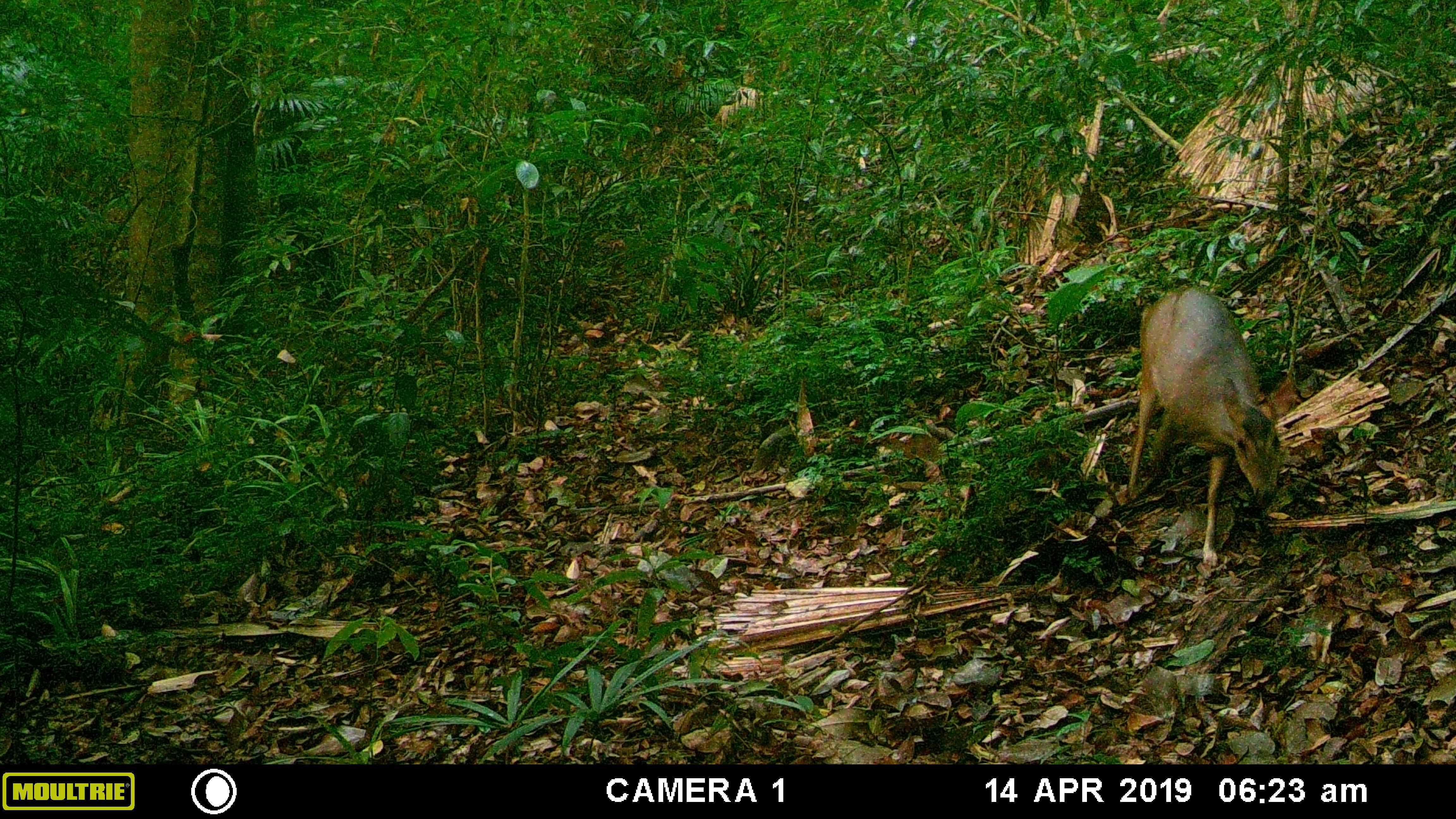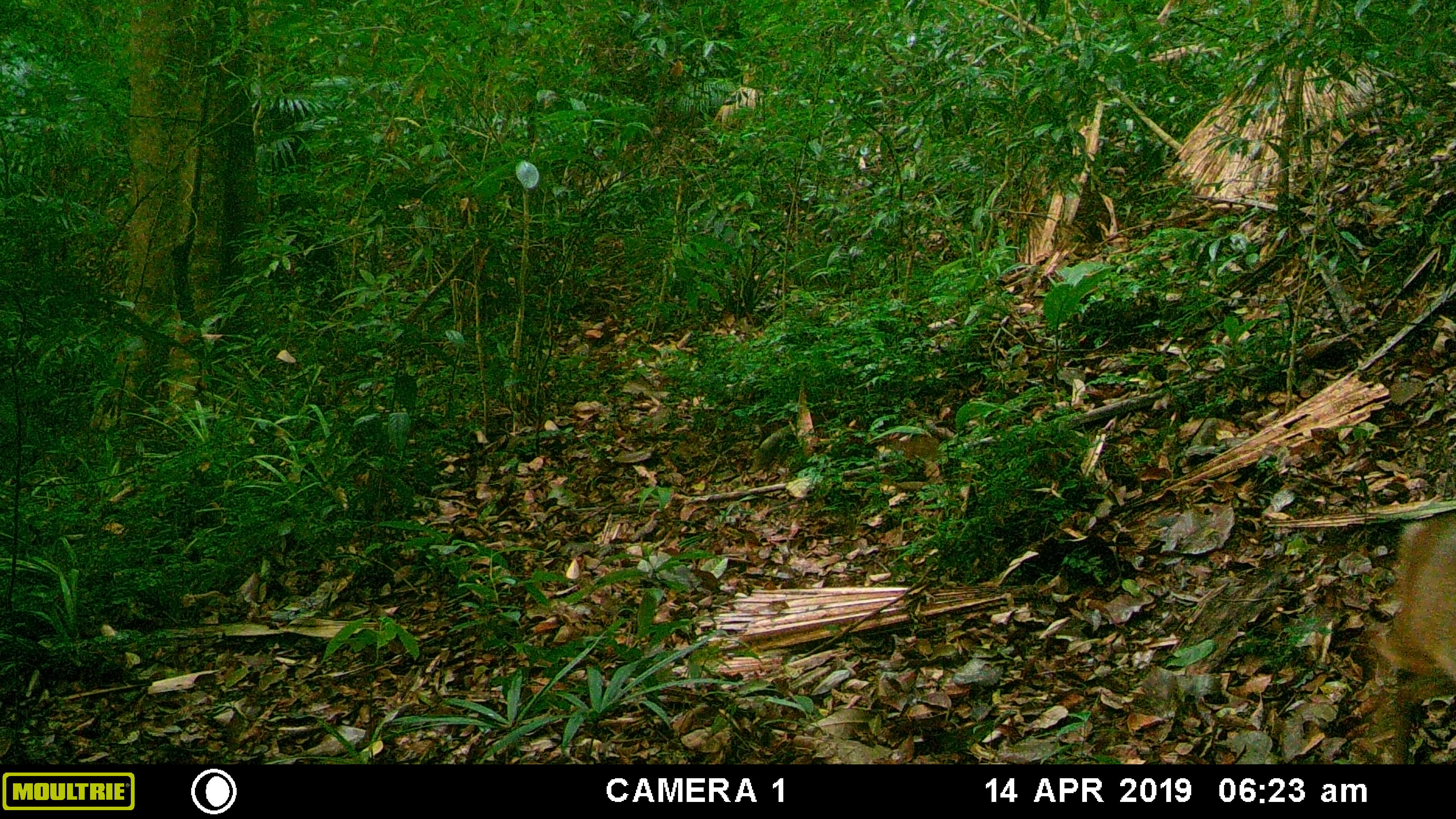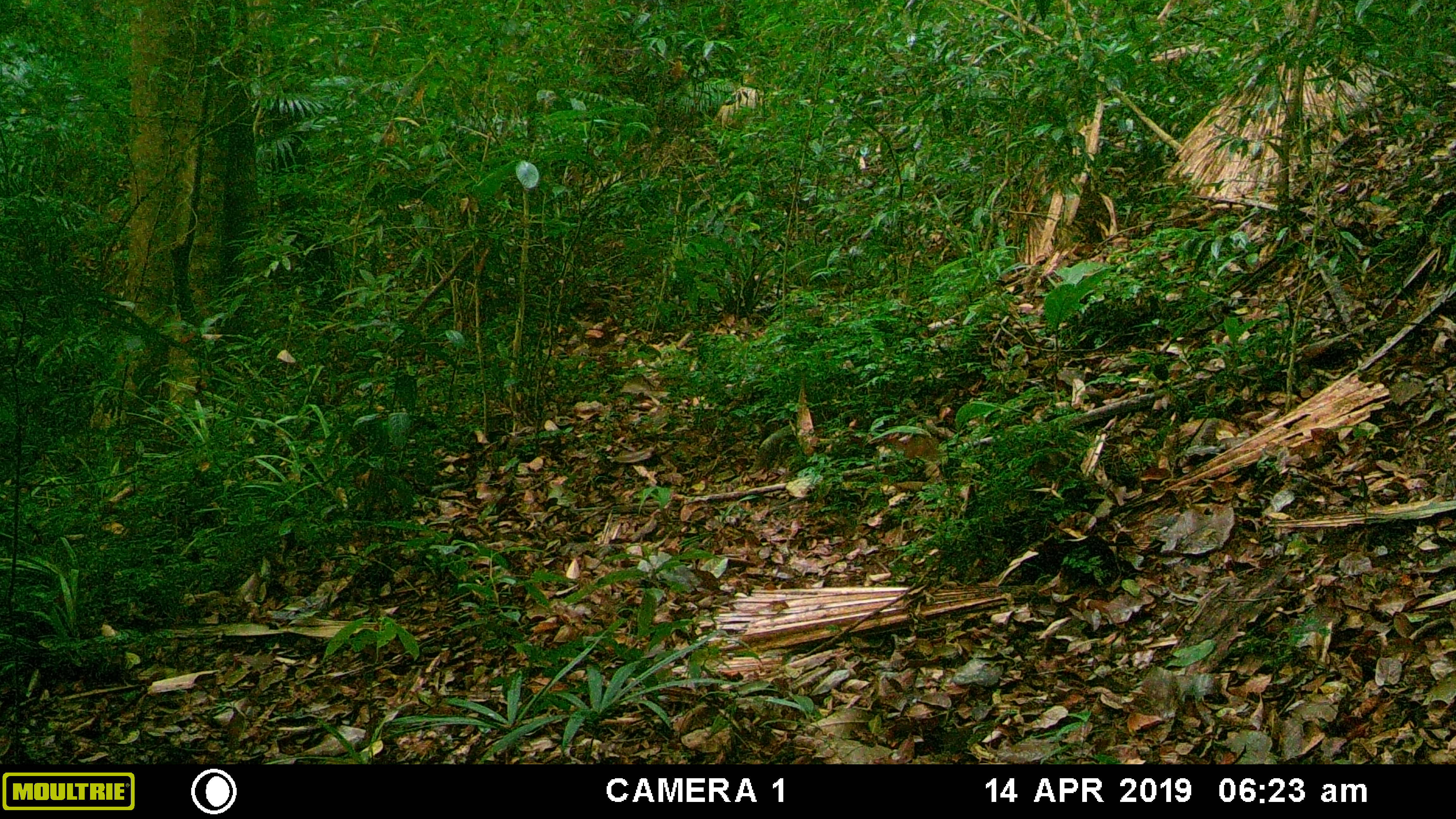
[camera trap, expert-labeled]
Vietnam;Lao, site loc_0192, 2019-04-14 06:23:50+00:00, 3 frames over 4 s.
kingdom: Animalia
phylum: Chordata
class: Mammalia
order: Artiodactyla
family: Cervidae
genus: Muntiacus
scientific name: Muntiacus vuquangensis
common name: large-antlered muntjac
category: large antlered muntjac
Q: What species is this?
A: Large antlered muntjac (large-antlered muntjac) (Muntiacus vuquangensis).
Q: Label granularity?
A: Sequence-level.